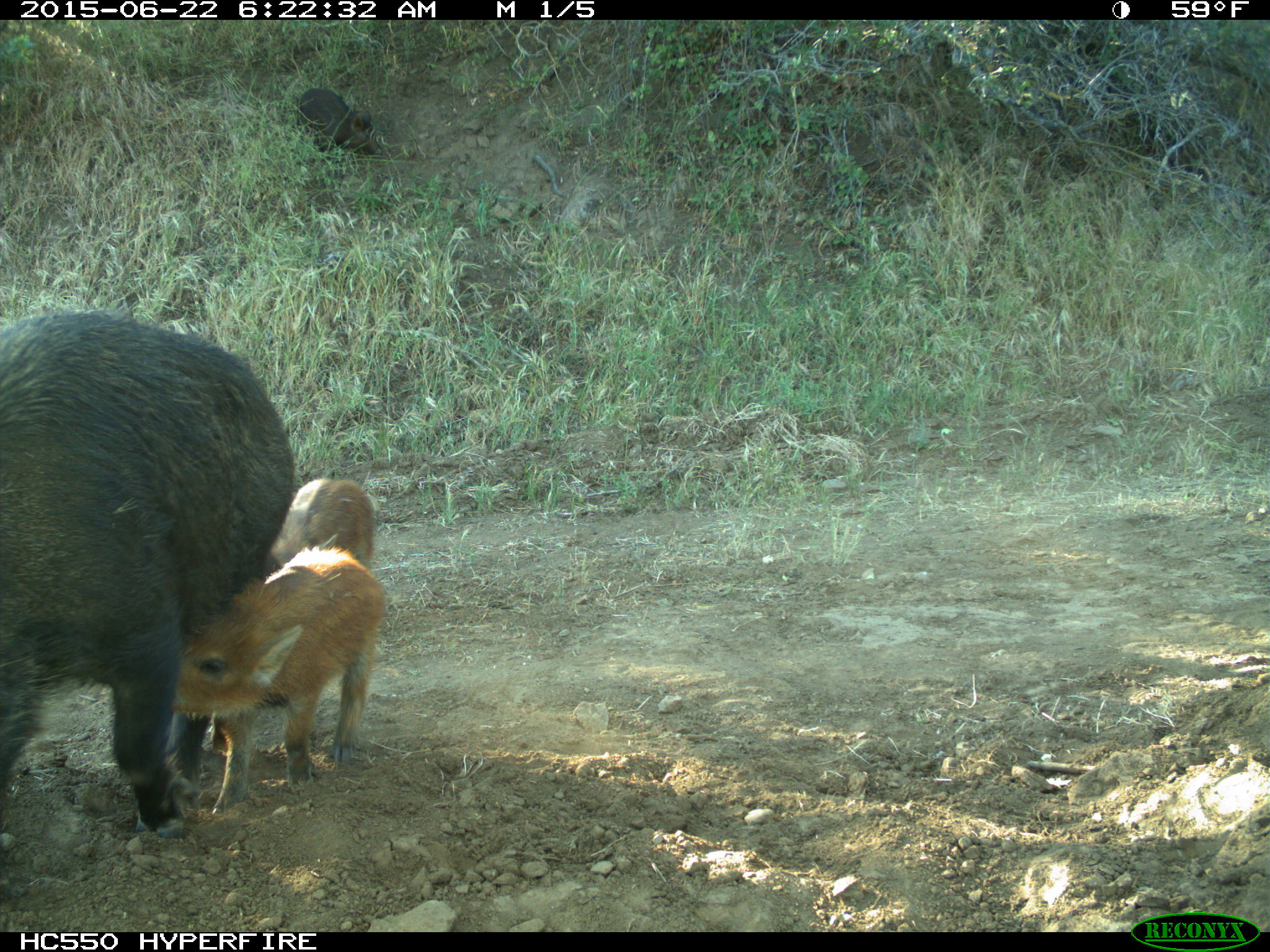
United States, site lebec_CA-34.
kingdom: Animalia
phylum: Chordata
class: Mammalia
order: Artiodactyla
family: Suidae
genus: Sus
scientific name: Sus scrofa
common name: wild boar